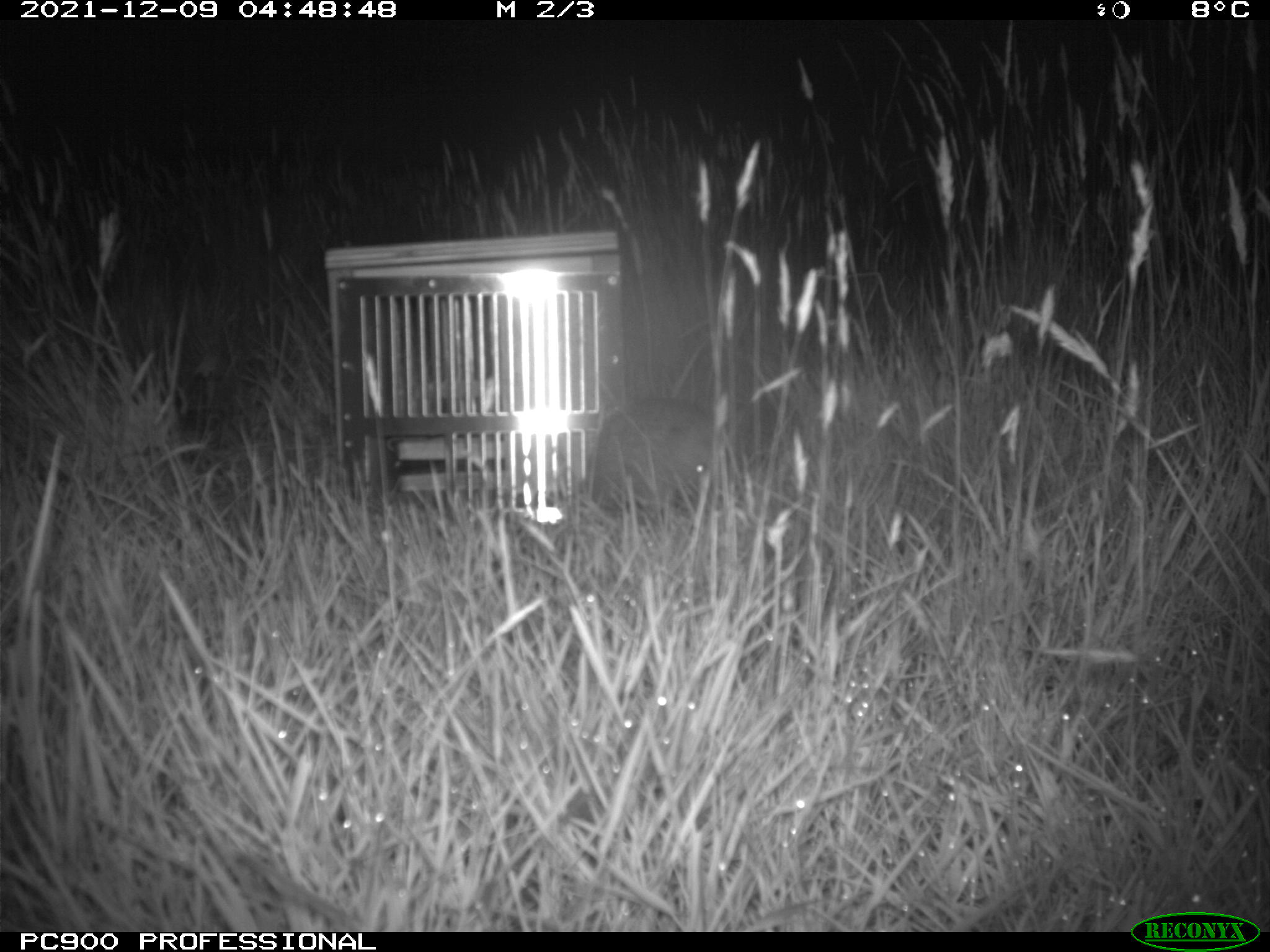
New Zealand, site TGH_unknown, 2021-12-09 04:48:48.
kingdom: Animalia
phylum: Chordata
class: Mammalia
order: Eulipotyphla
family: Erinaceidae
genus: Erinaceus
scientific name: Erinaceus europaeus europaeus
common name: european hedgehog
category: hedgehog